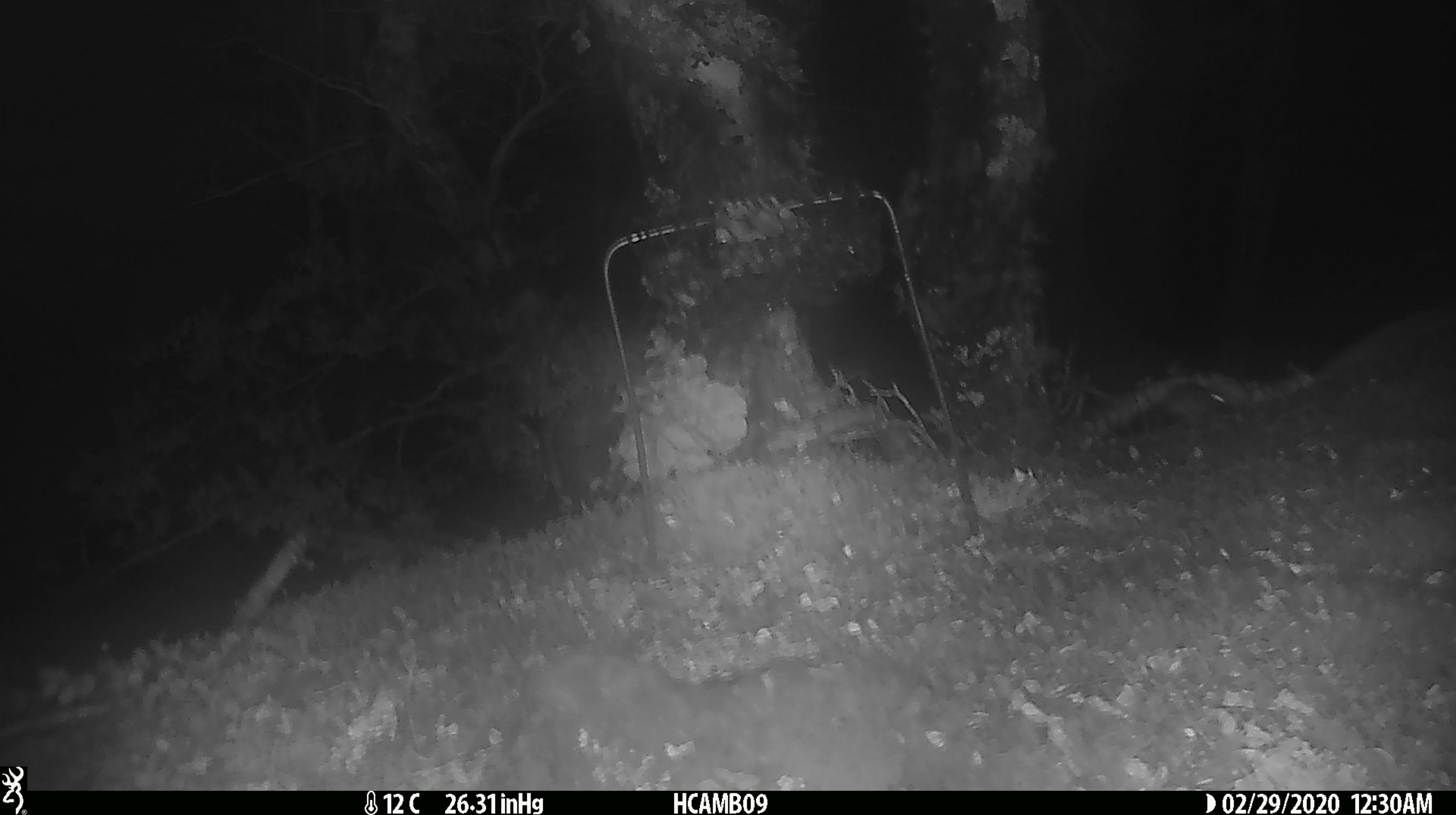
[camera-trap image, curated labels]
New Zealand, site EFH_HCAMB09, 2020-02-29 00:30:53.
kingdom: Animalia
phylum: Chordata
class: Mammalia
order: Rodentia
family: Muridae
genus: Mus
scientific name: Mus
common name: mouse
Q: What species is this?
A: Mouse (Mus).